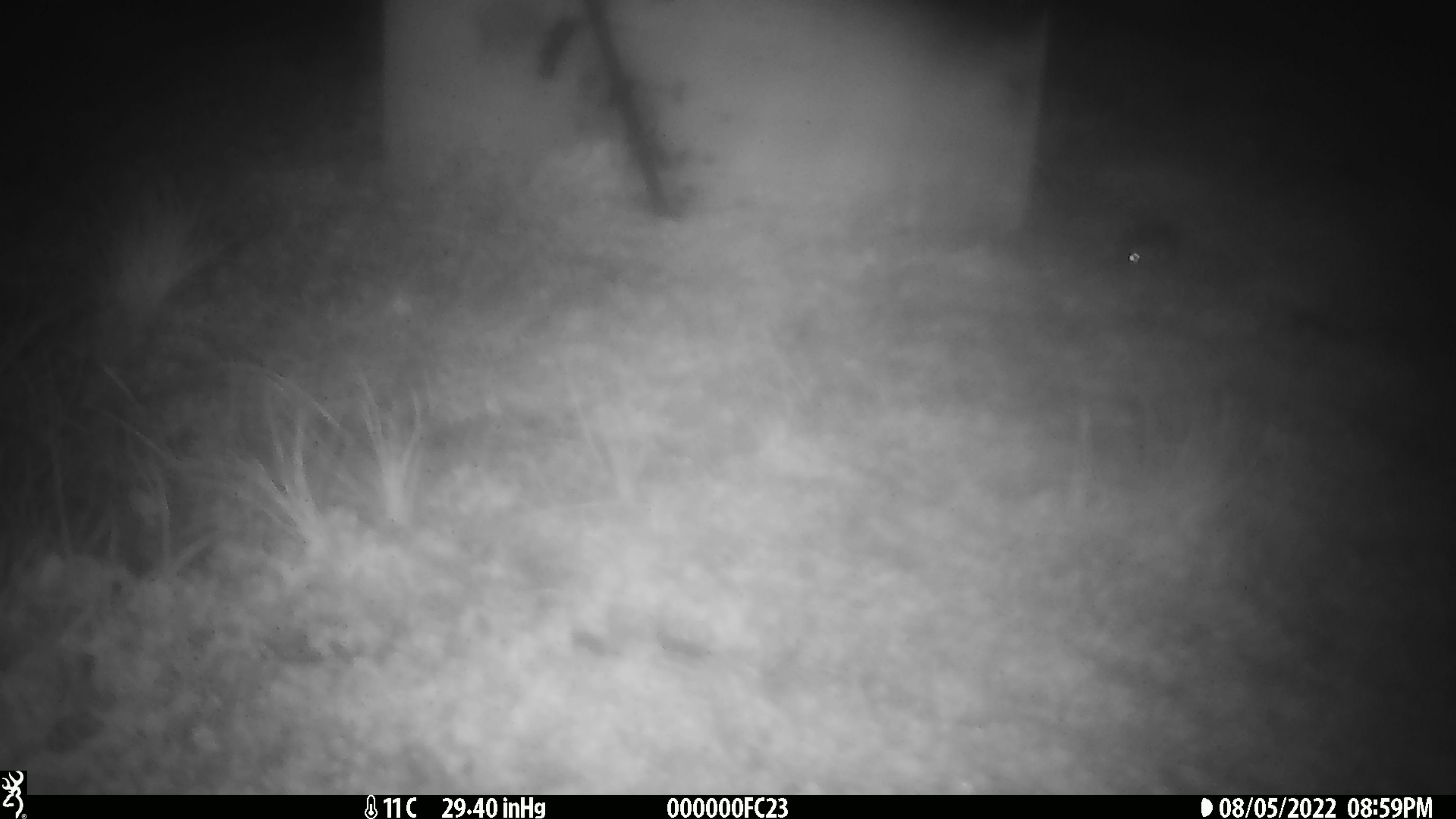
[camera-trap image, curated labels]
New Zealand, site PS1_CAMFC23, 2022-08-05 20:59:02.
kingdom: Animalia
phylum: Chordata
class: Mammalia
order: Rodentia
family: Muridae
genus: Mus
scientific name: Mus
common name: mouse